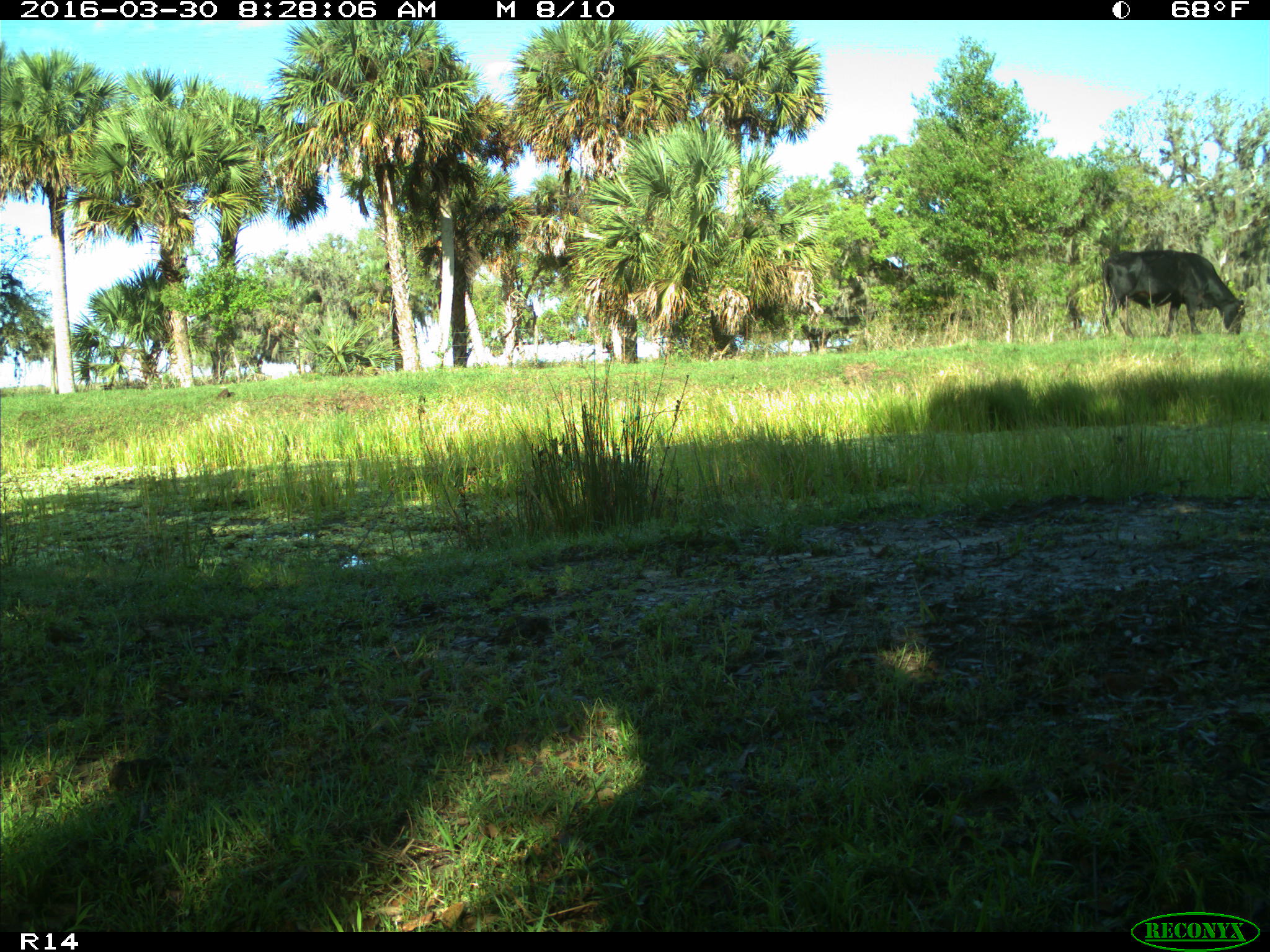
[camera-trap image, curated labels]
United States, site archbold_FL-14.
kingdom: Animalia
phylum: Chordata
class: Mammalia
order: Artiodactyla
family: Bovidae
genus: Bos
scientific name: Bos taurus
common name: domestic cow